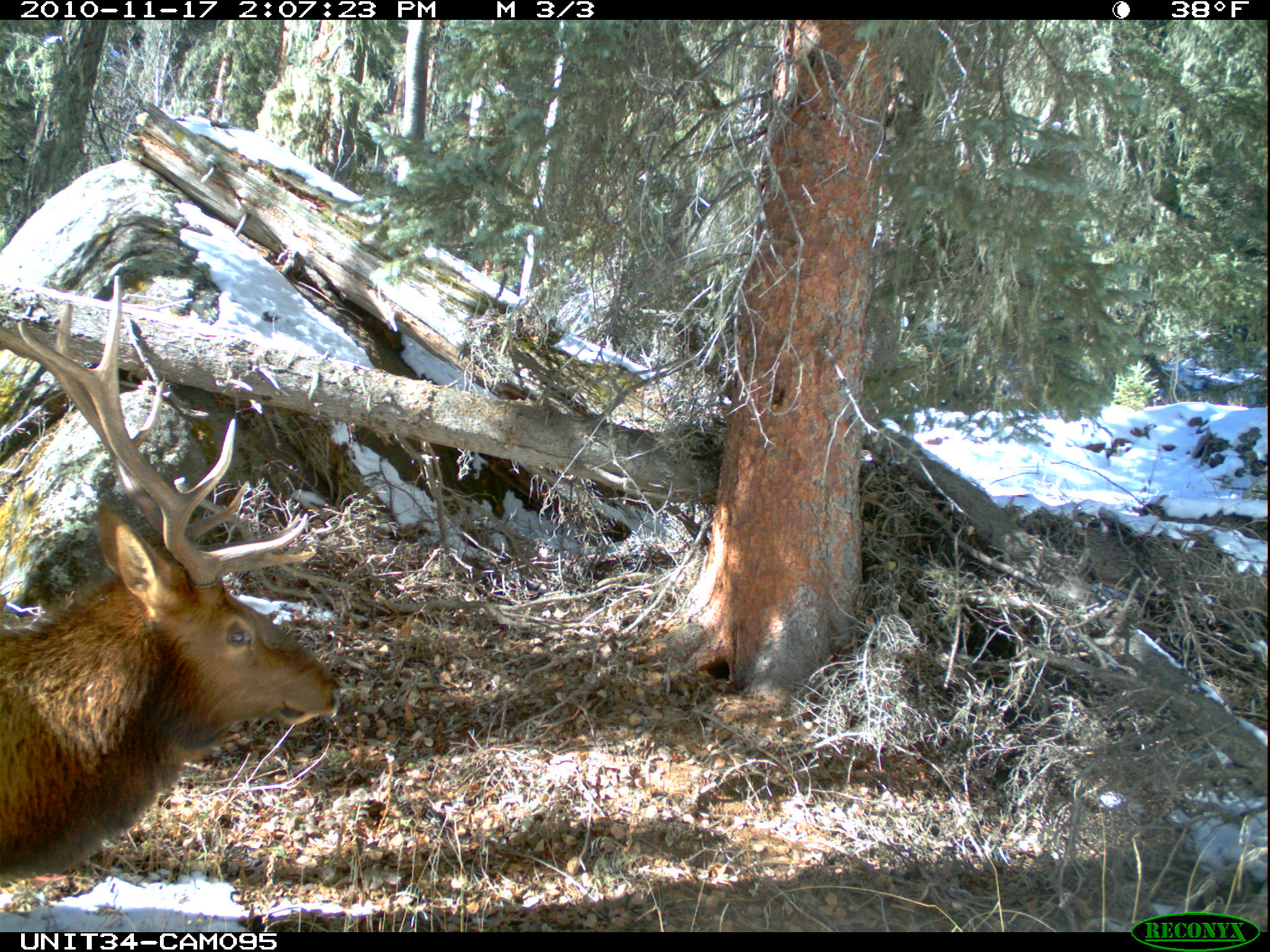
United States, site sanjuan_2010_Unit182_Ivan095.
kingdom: Animalia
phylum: Chordata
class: Mammalia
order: Artiodactyla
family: Cervidae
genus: Cervus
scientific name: Cervus elaphus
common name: red deer